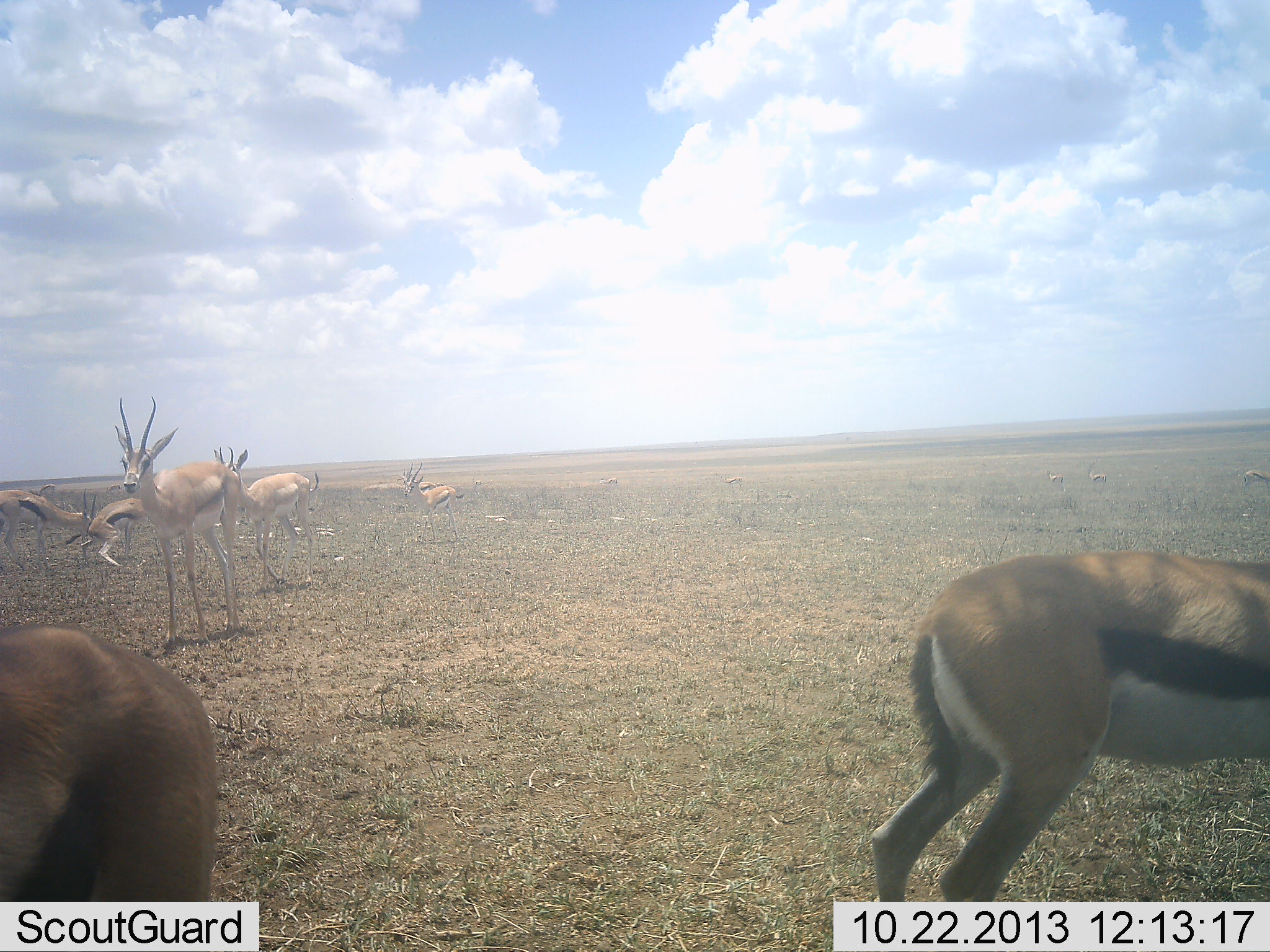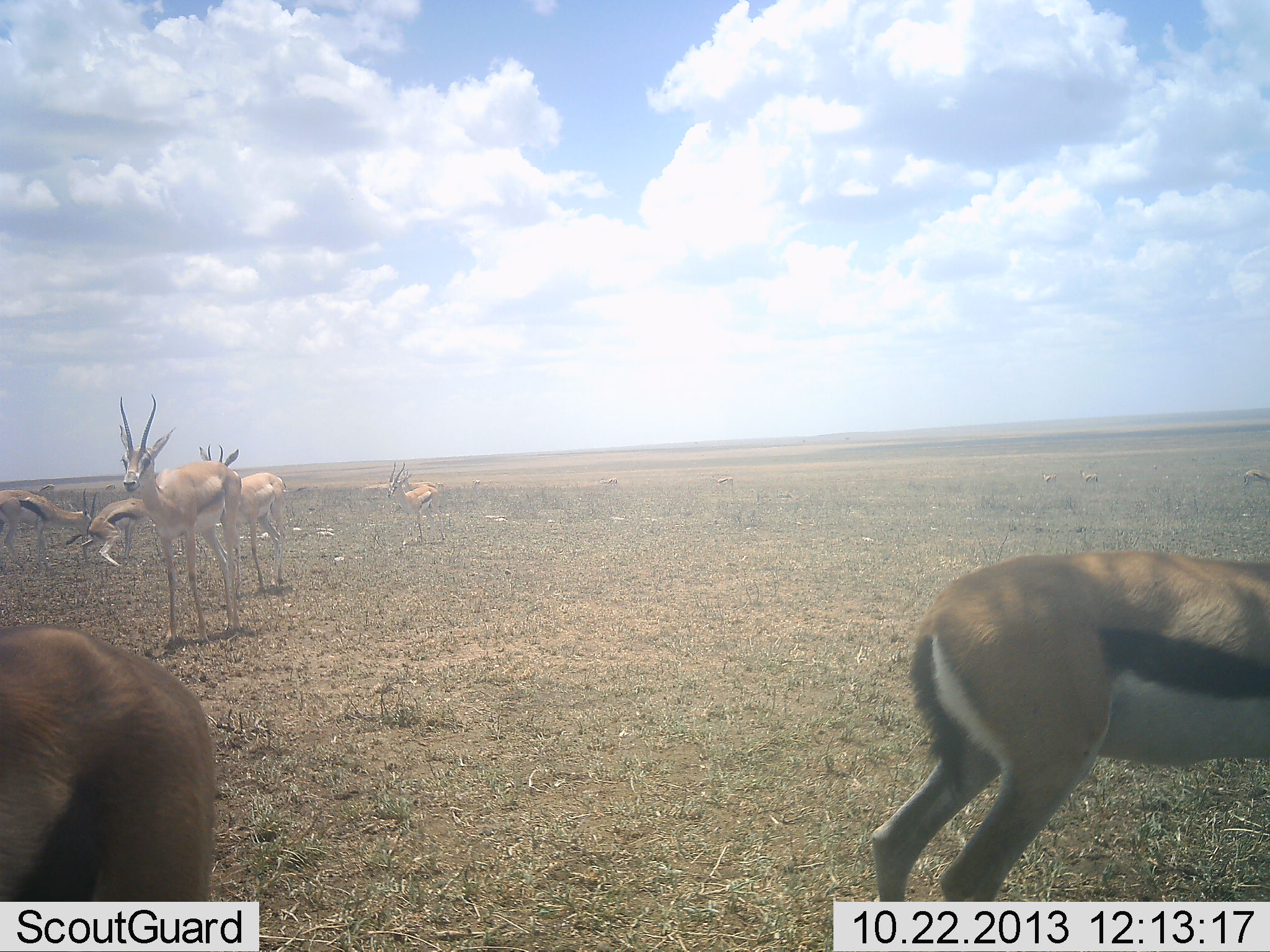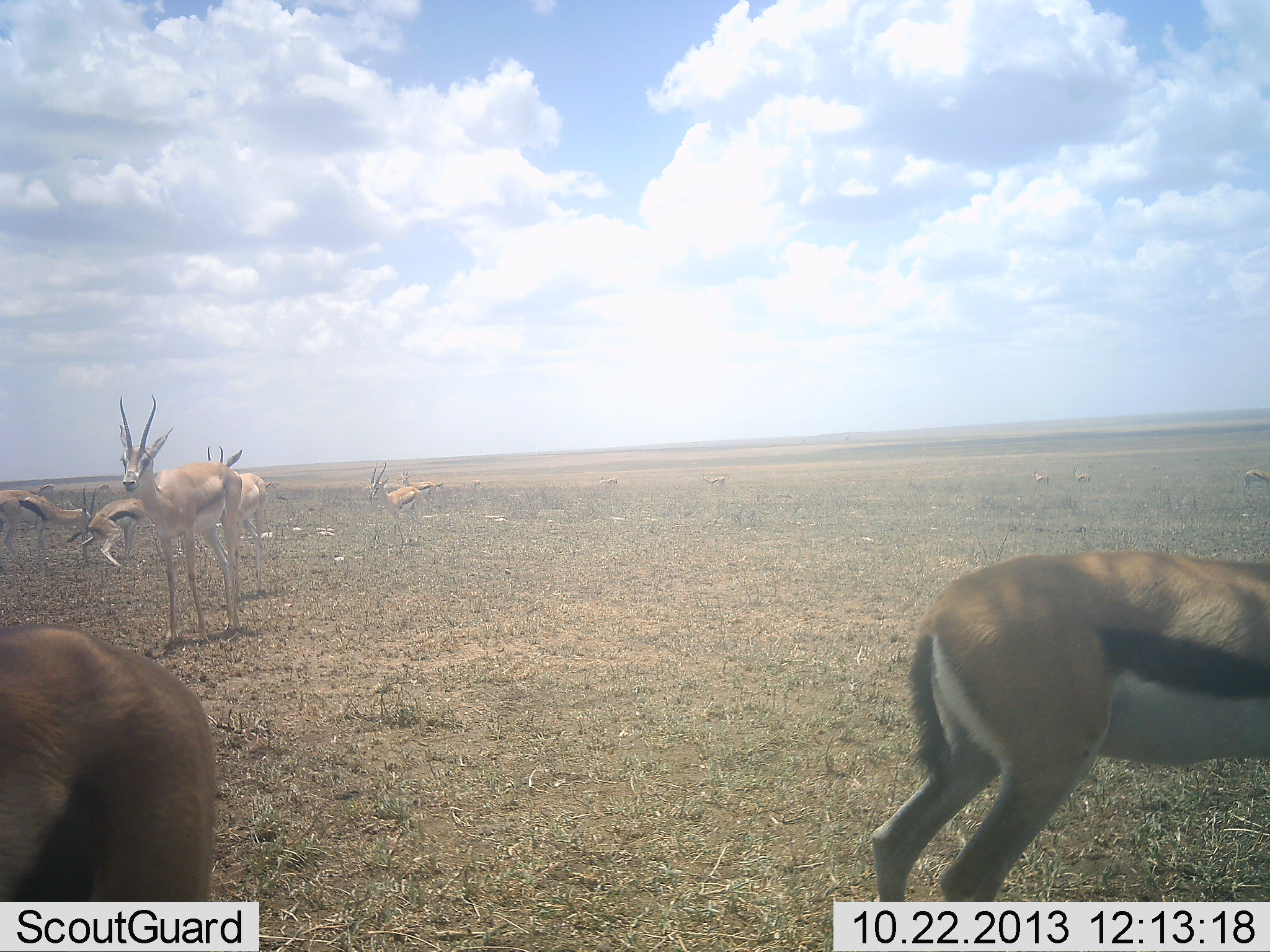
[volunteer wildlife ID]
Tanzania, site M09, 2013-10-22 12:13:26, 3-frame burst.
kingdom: Animalia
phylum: Chordata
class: Mammalia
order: Artiodactyla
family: Bovidae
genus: Eudorcas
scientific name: Eudorcas thomsonii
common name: thomson's gazelle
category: gazellethomsons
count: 7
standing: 78%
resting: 4%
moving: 52%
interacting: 17%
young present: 0%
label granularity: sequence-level